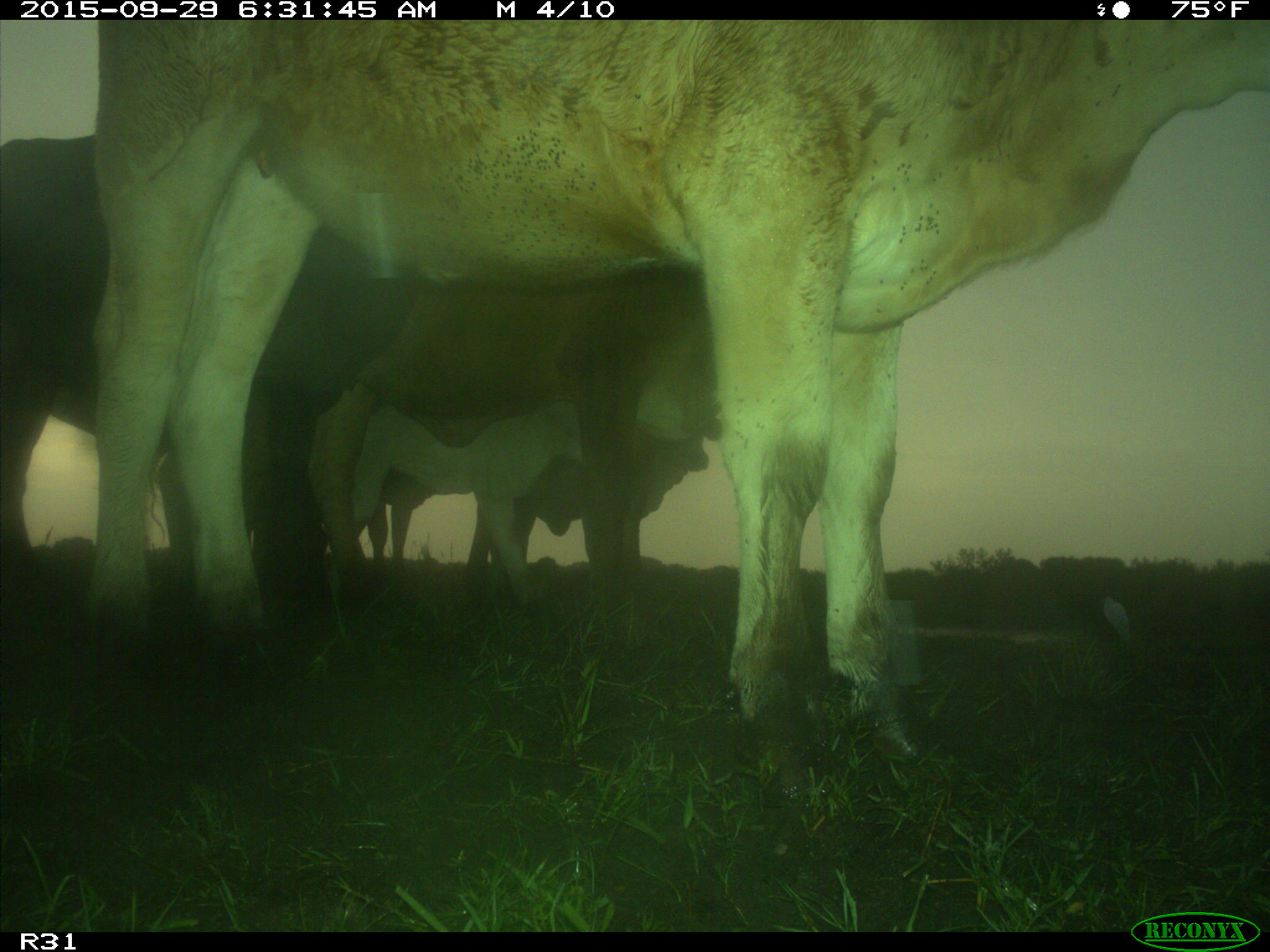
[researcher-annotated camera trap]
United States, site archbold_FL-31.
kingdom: Animalia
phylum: Chordata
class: Mammalia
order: Artiodactyla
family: Bovidae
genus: Bos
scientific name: Bos taurus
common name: domestic cow